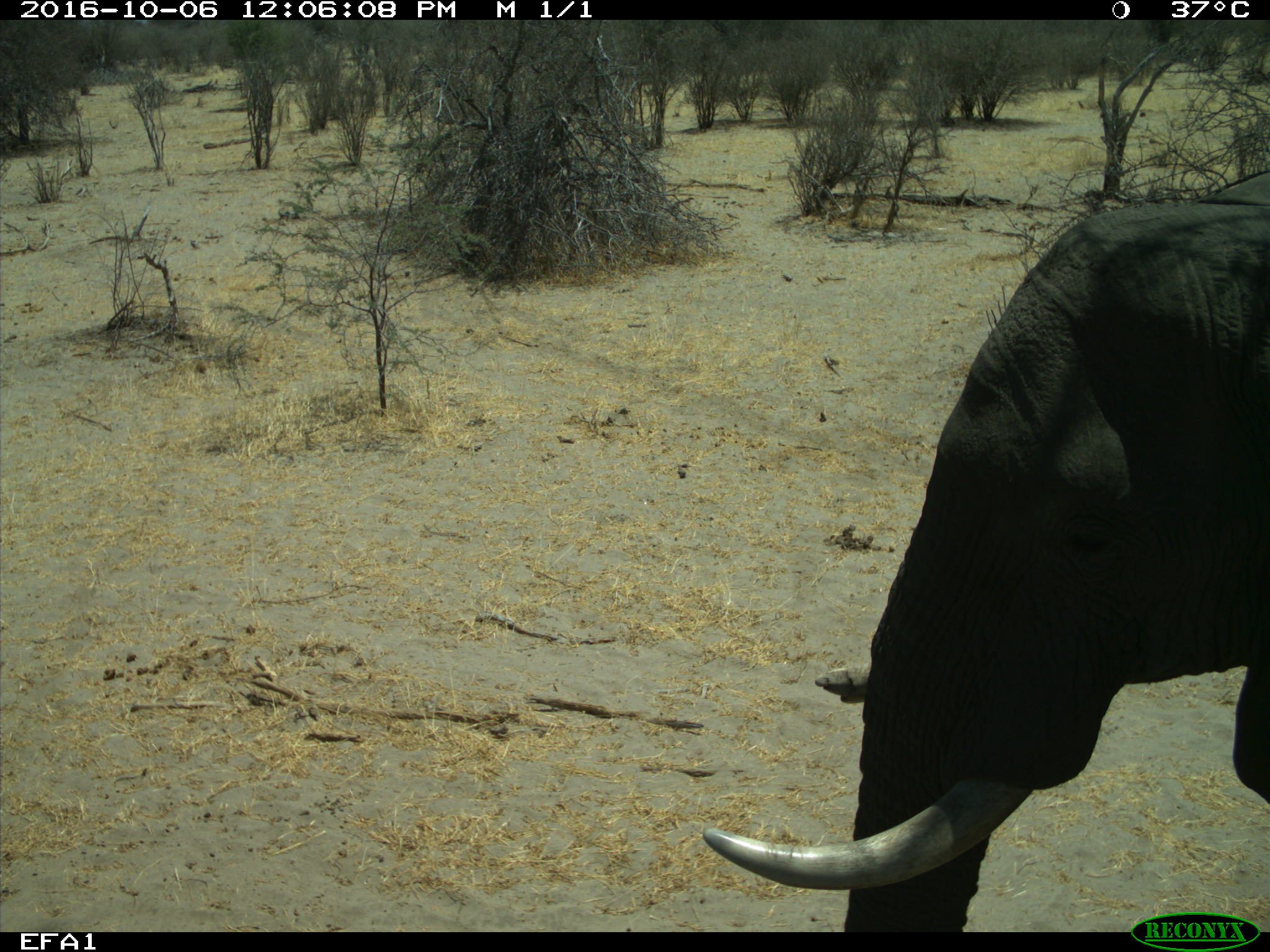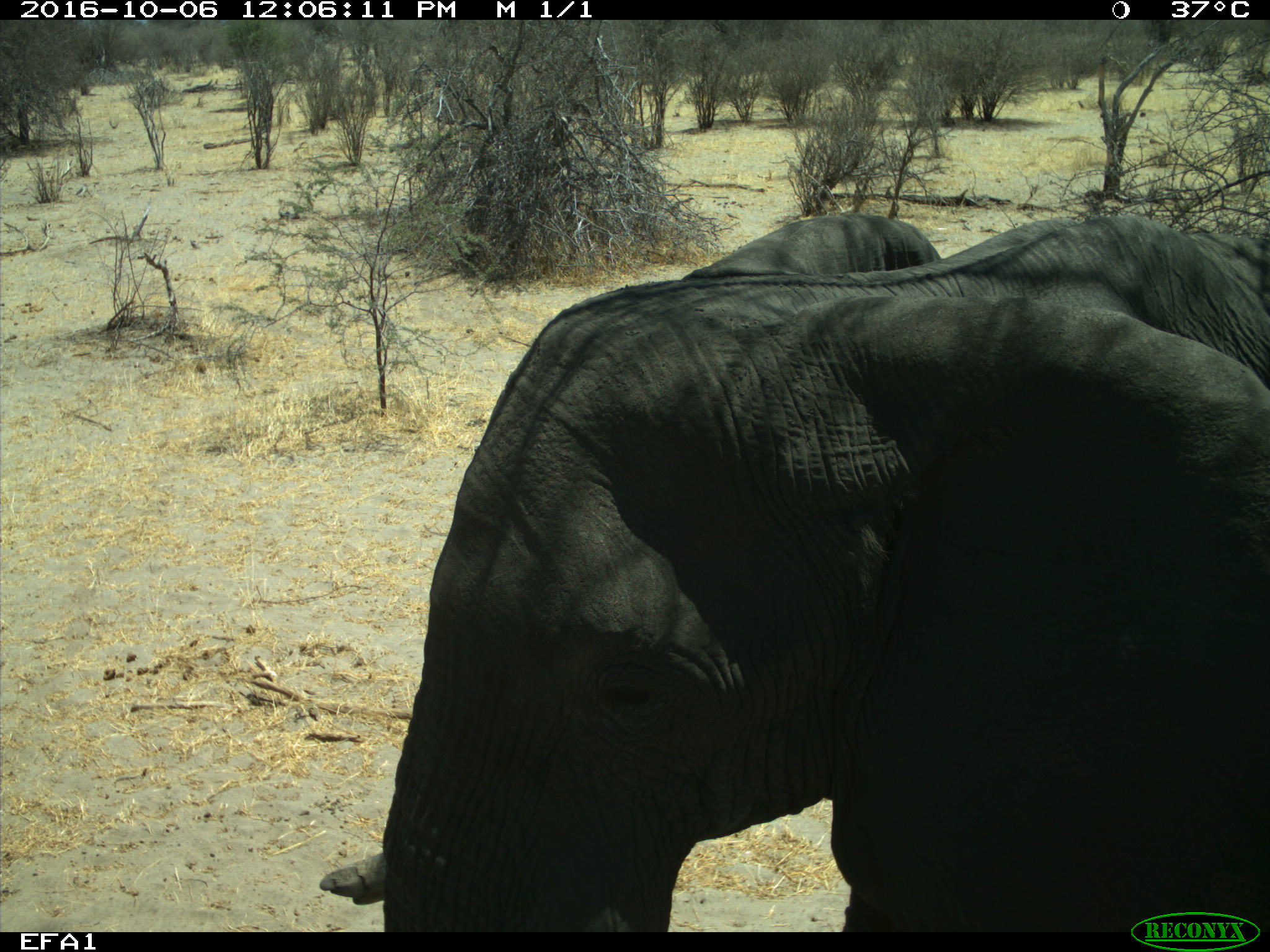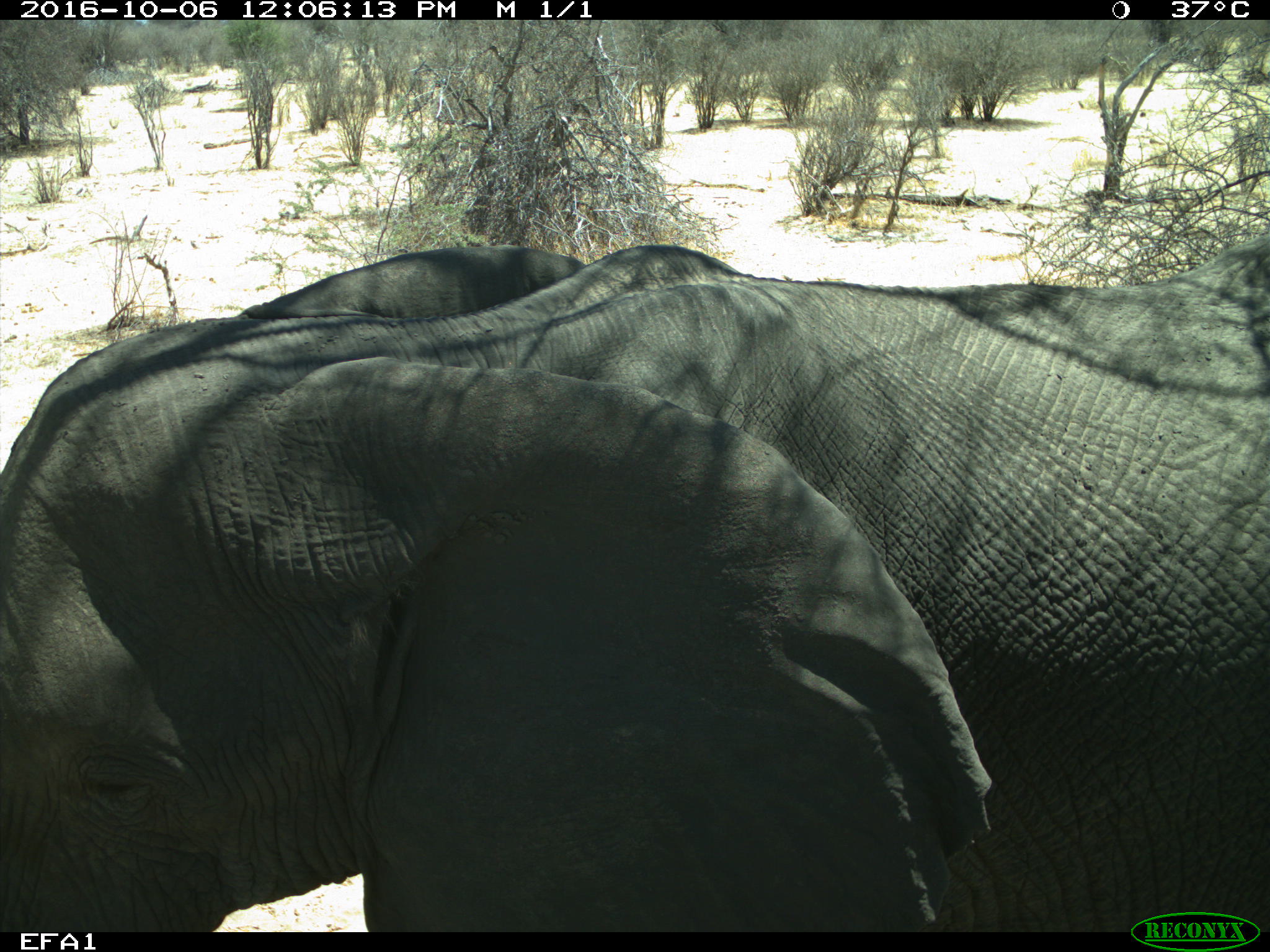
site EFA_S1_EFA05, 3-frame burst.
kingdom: Animalia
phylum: Chordata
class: Mammalia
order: Proboscidea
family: Elephantidae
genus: Loxodonta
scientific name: Loxodonta africana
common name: african bush elephant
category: elephant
Elephant (african bush elephant) (Loxodonta africana), count 1. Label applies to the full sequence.